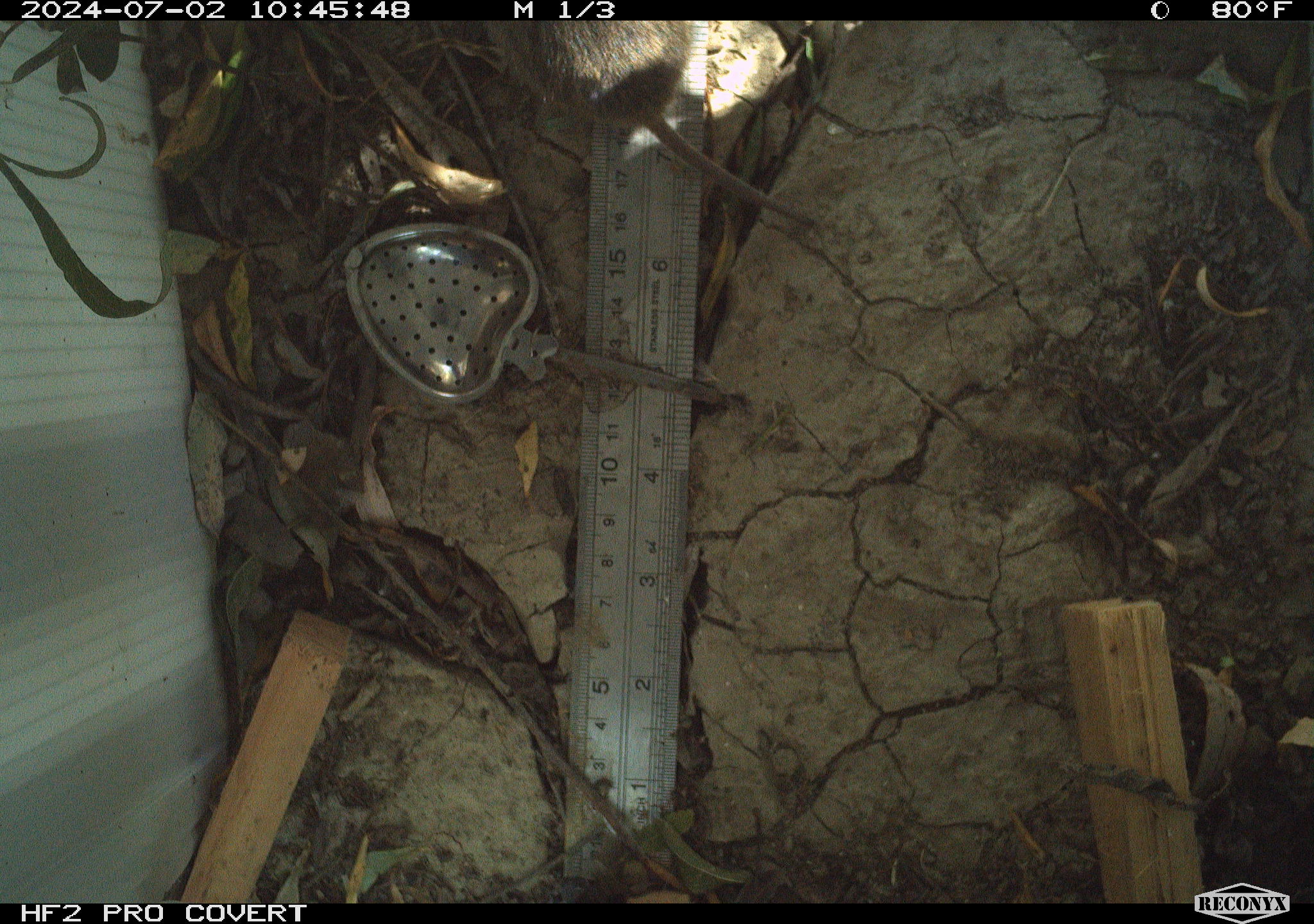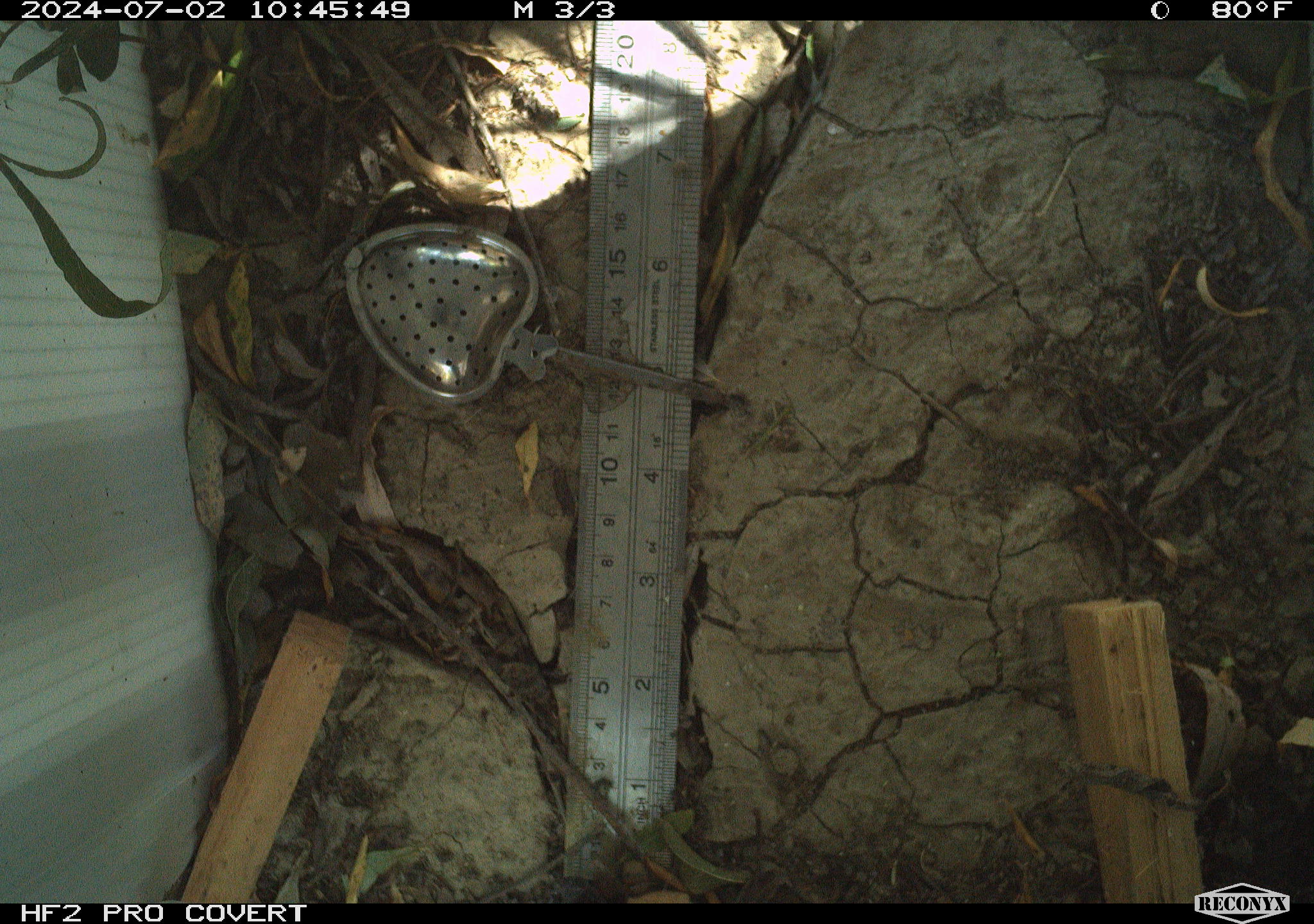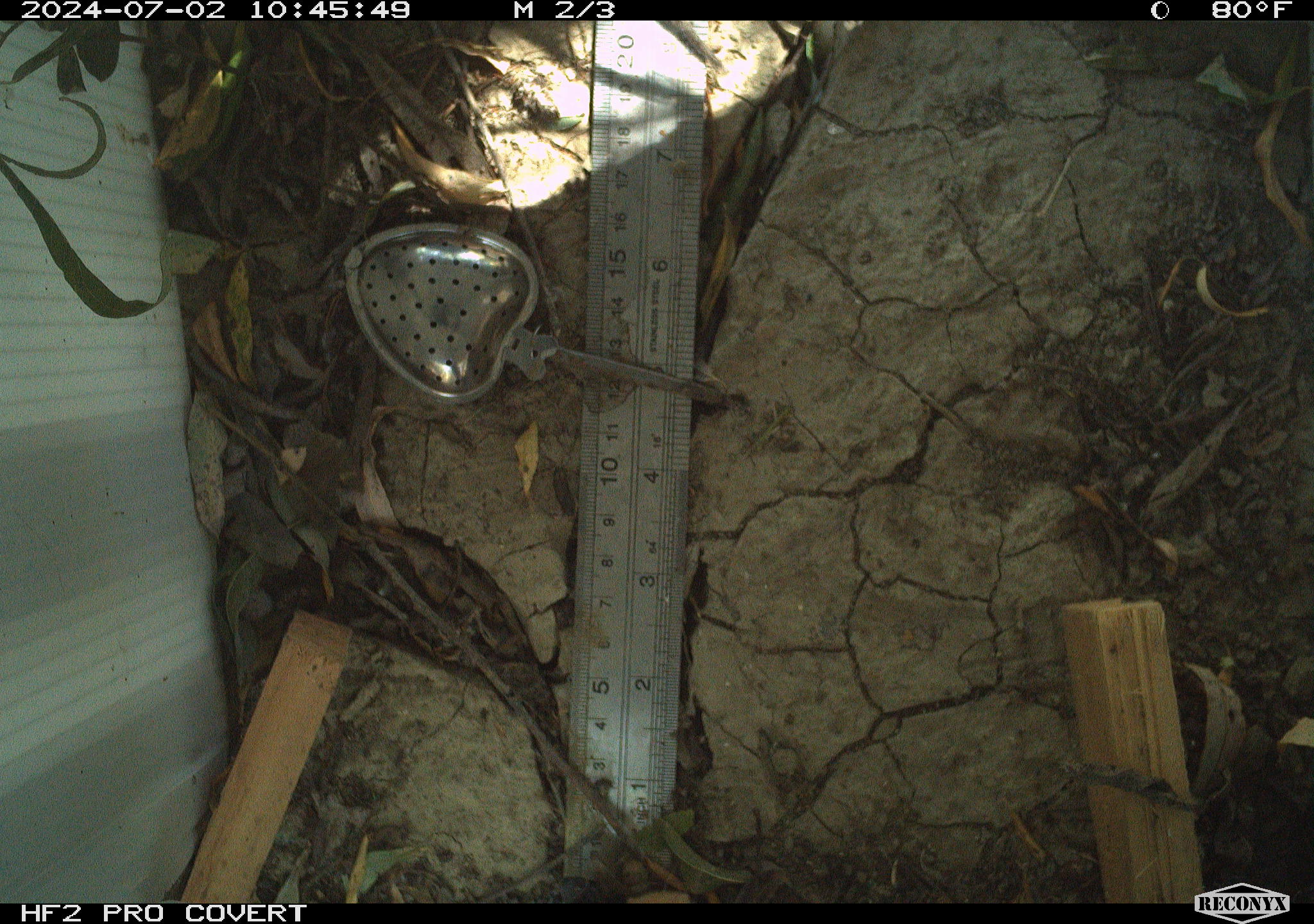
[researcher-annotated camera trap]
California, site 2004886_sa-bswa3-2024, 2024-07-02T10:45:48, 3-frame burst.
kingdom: Animalia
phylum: Chordata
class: Mammalia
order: Rodentia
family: Cricetidae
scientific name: Arvicolinae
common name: voles, lemmings, and muskrats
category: arvicolinae subfamily